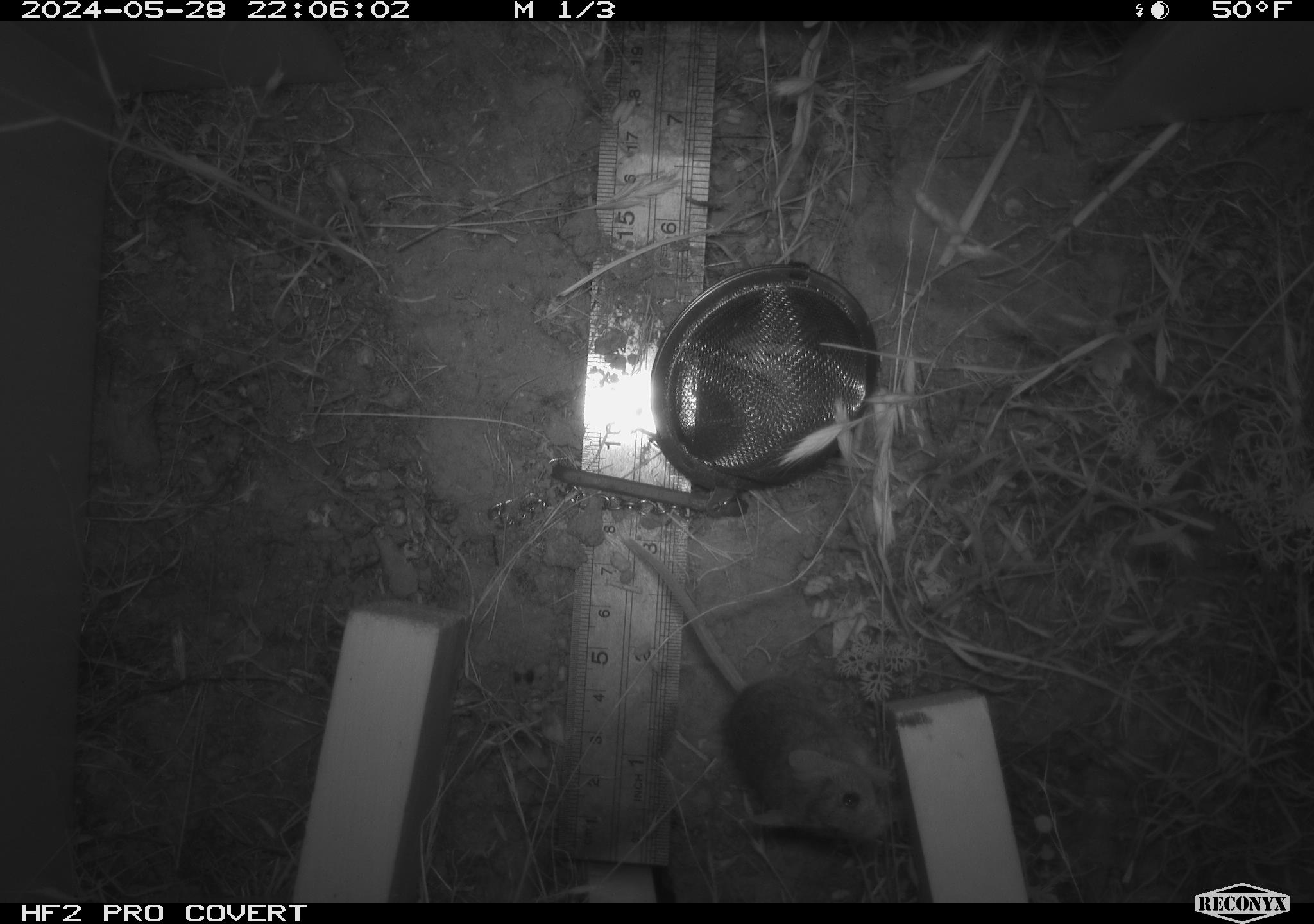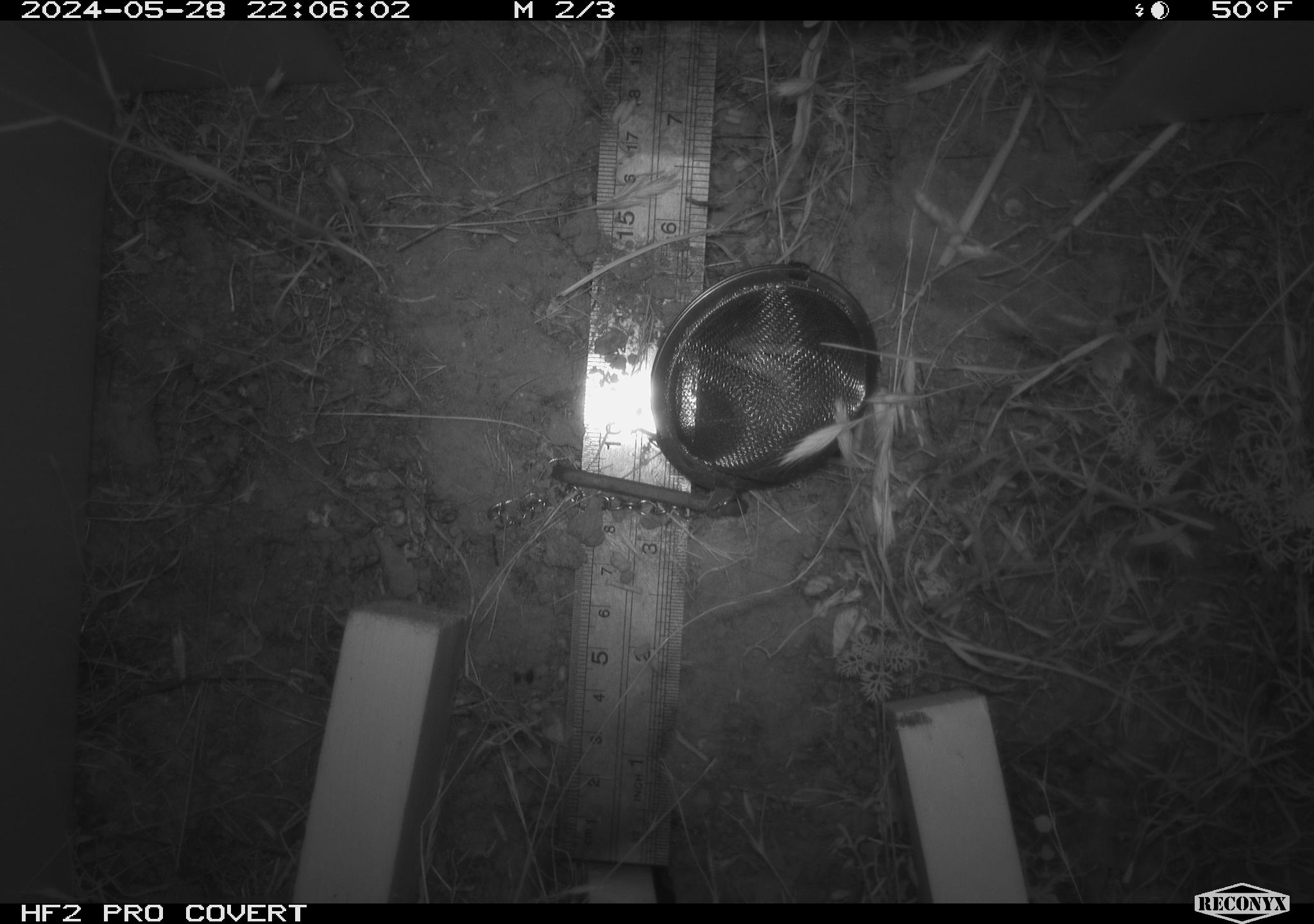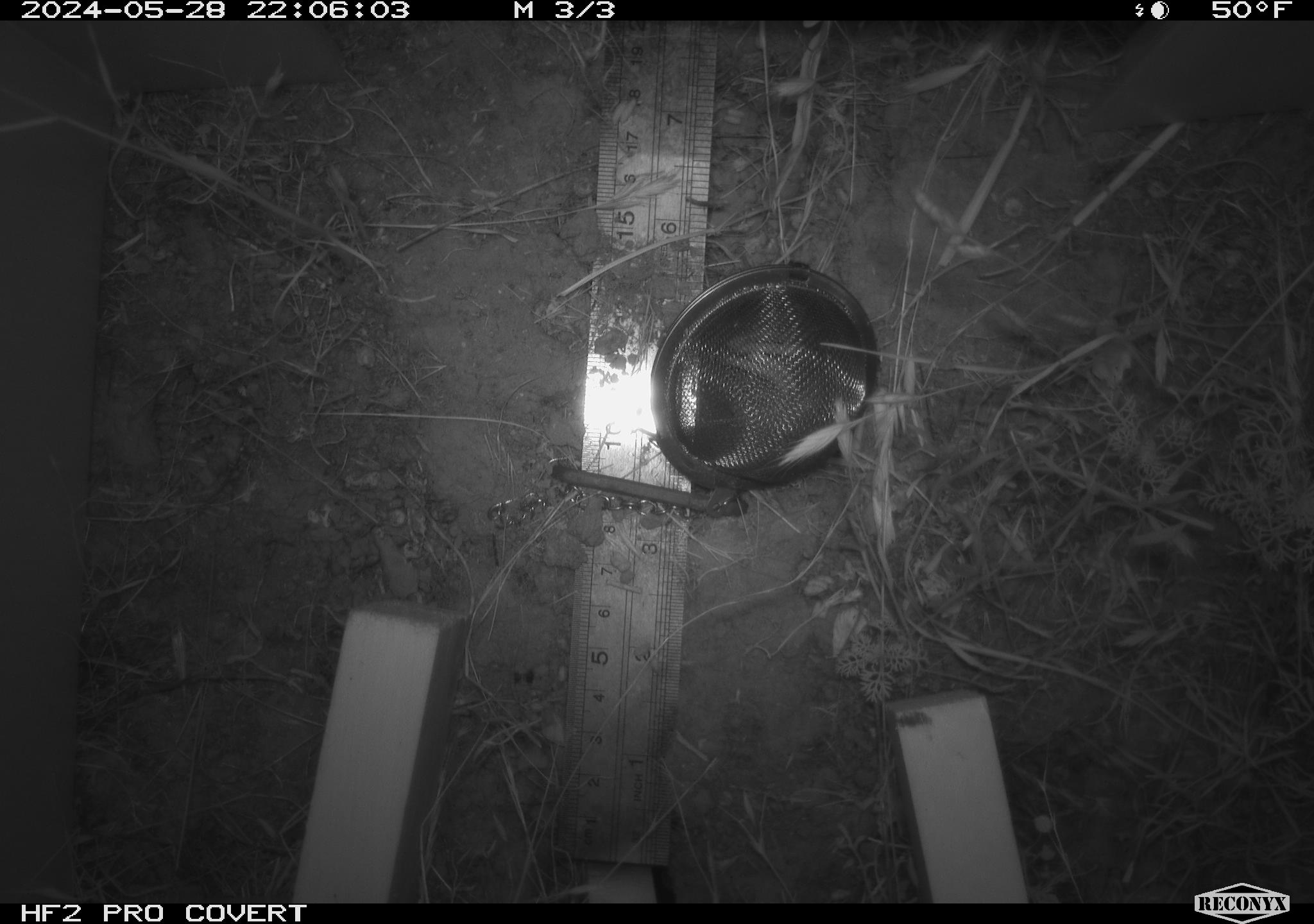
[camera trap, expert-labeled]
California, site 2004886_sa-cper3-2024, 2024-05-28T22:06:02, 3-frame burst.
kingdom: Animalia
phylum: Chordata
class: Mammalia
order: Rodentia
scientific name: Rodentia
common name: rodent